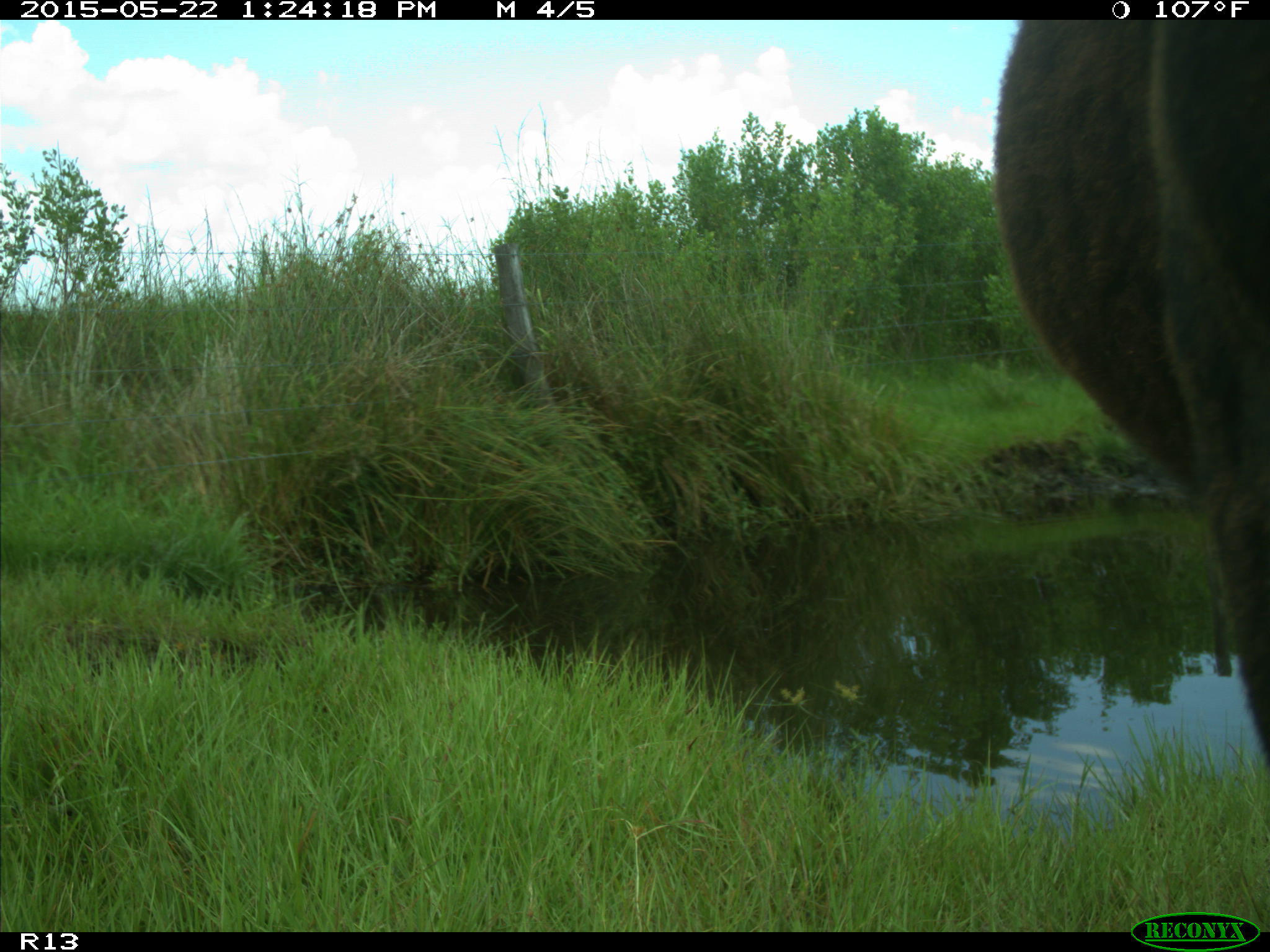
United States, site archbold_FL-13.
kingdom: Animalia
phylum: Chordata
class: Mammalia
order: Artiodactyla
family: Bovidae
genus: Bos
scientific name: Bos taurus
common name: domestic cow